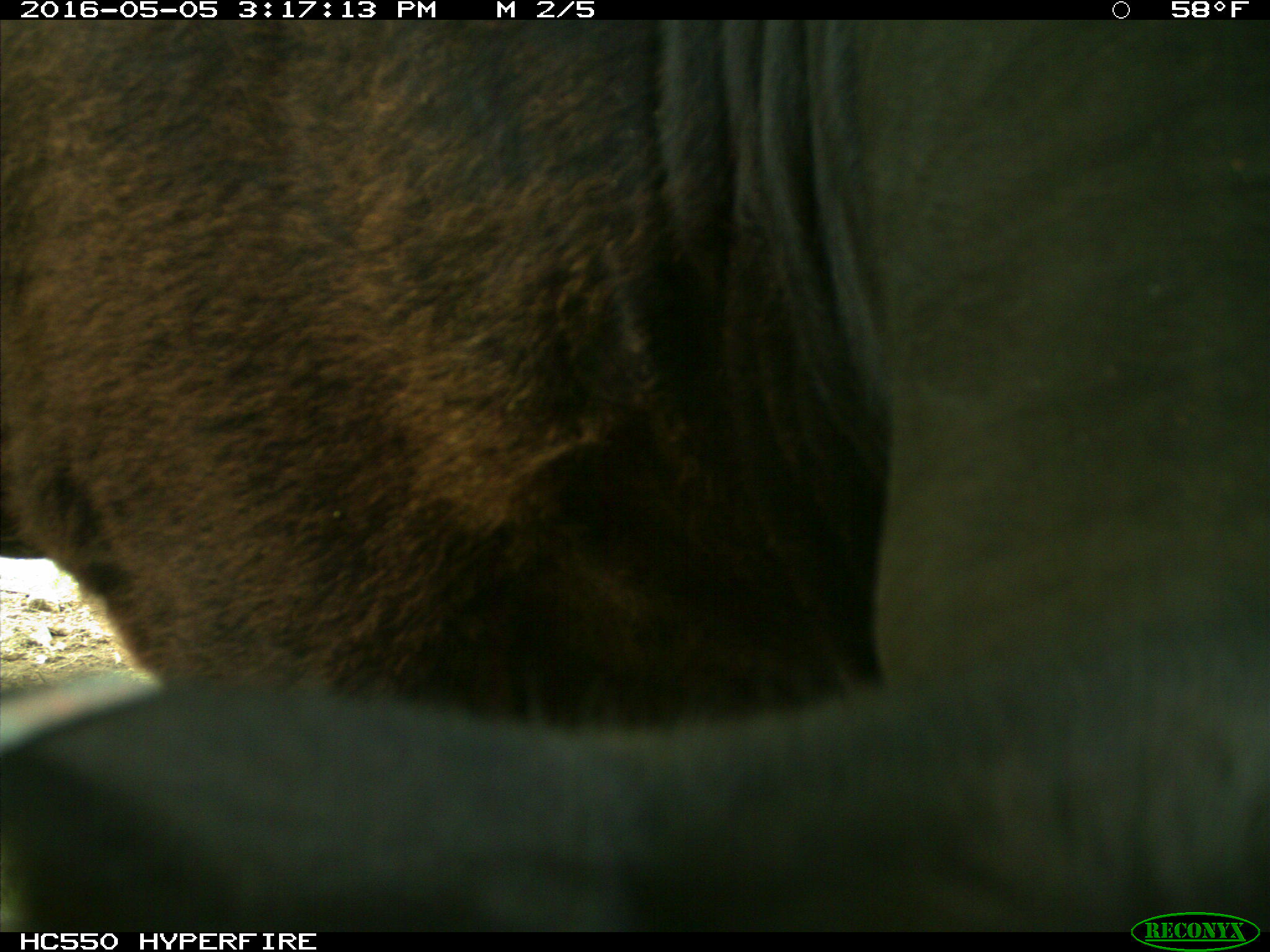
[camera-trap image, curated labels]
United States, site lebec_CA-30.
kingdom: Animalia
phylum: Chordata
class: Mammalia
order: Artiodactyla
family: Bovidae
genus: Bos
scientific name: Bos taurus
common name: domestic cow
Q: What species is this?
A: Bos taurus (domestic cow).